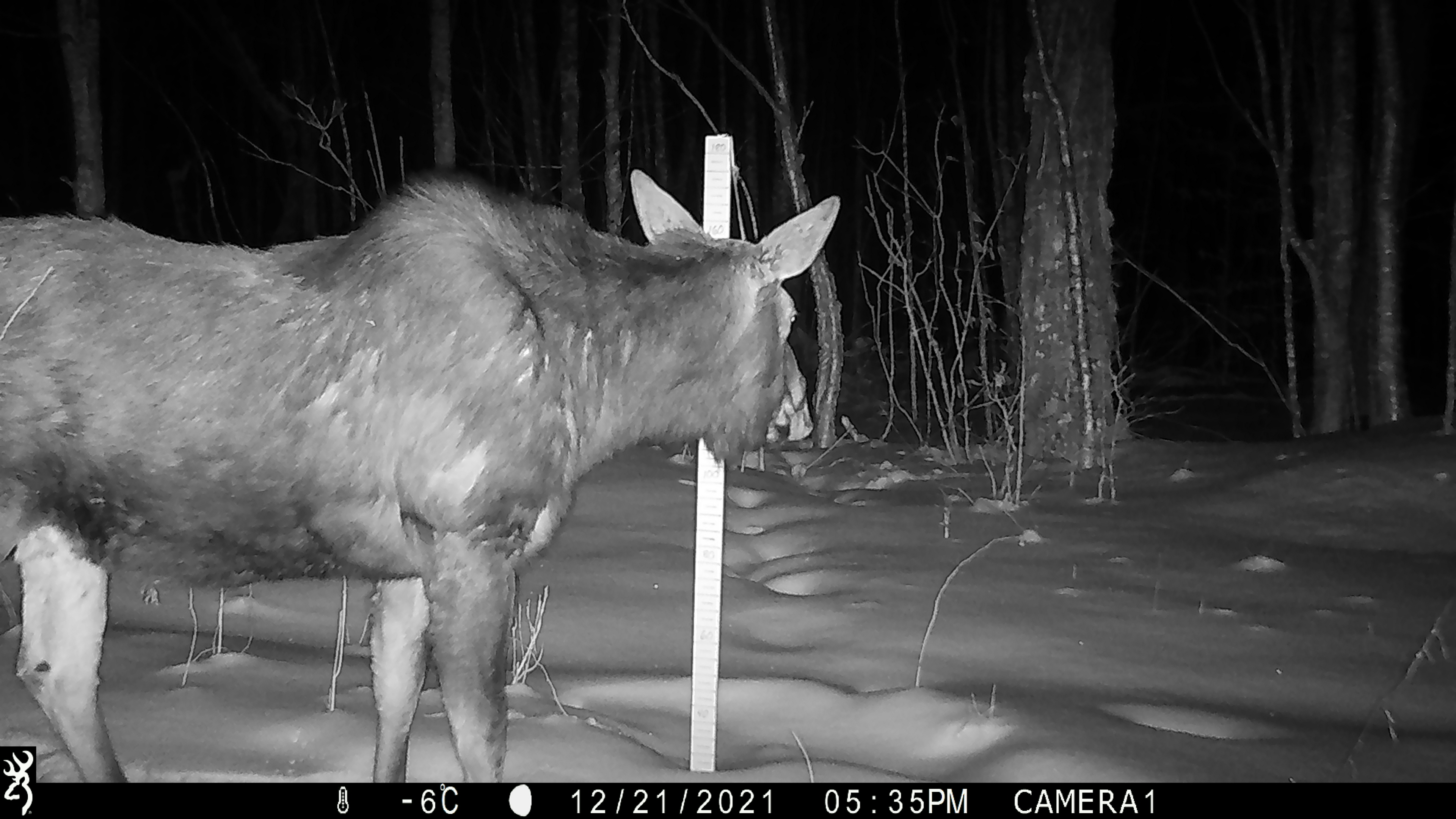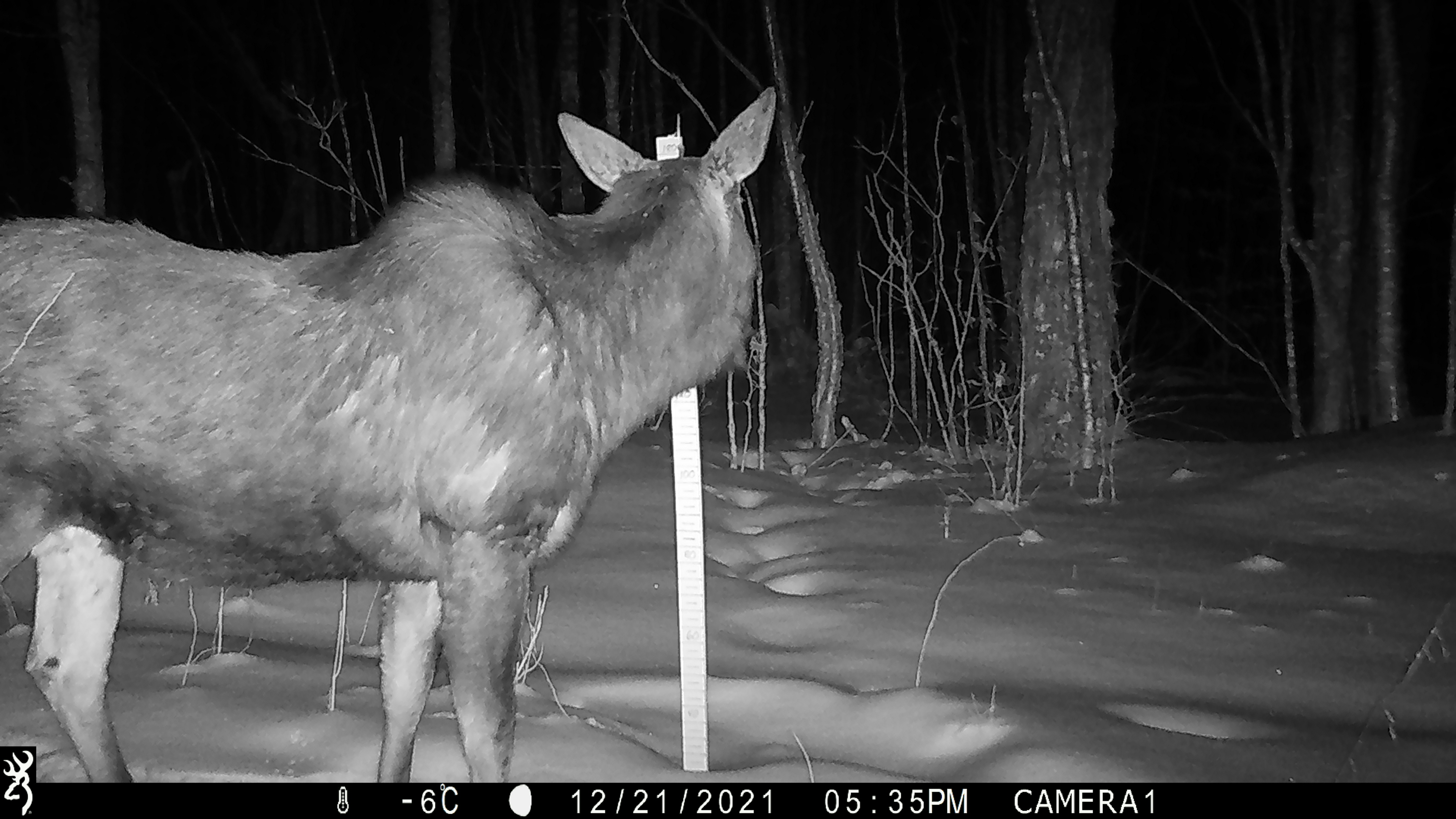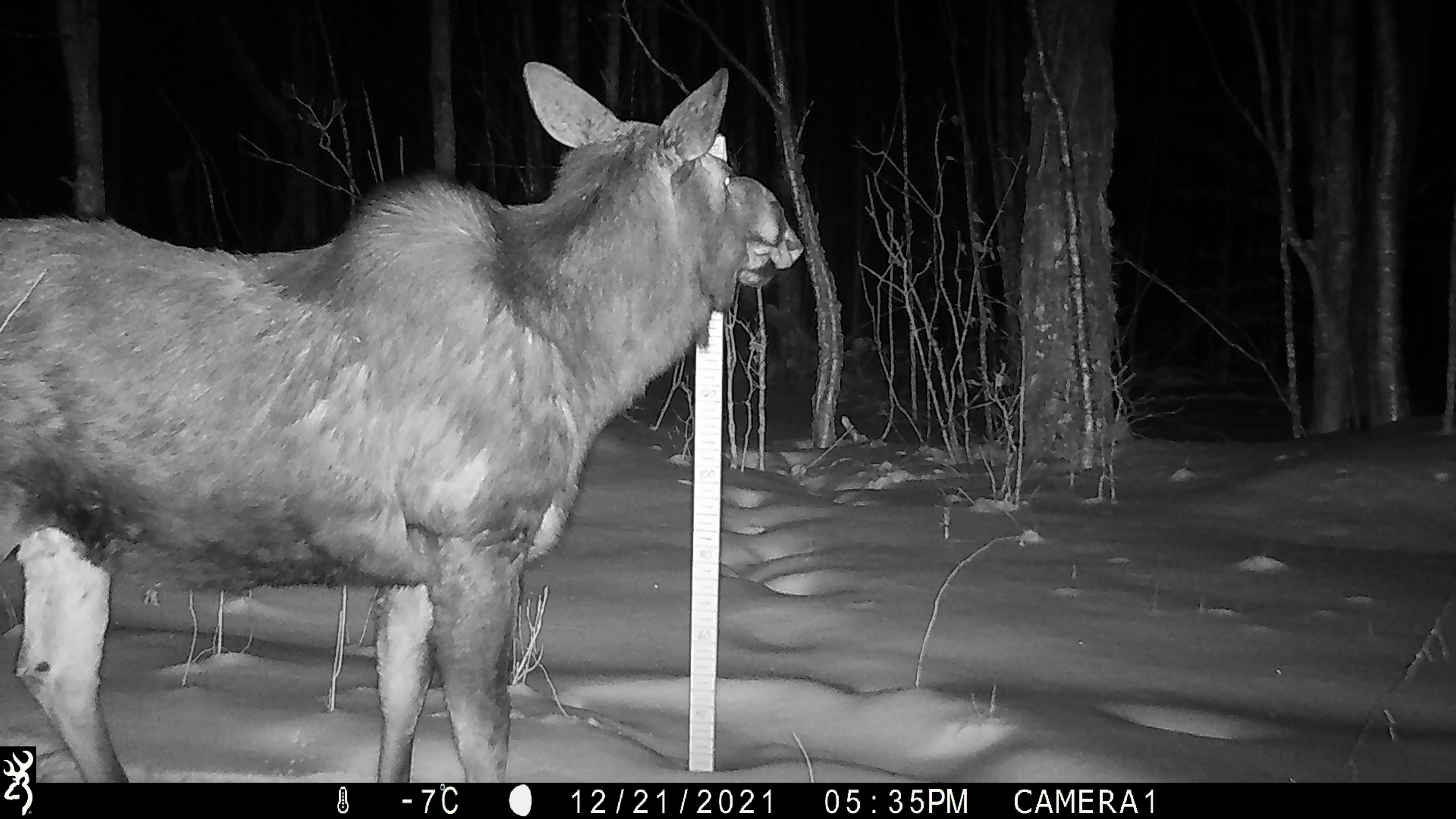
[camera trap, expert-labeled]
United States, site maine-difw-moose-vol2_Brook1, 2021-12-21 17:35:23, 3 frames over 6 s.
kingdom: Animalia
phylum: Chordata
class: Mammalia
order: Artiodactyla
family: Cervidae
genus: Alces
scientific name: Alces alces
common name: moose